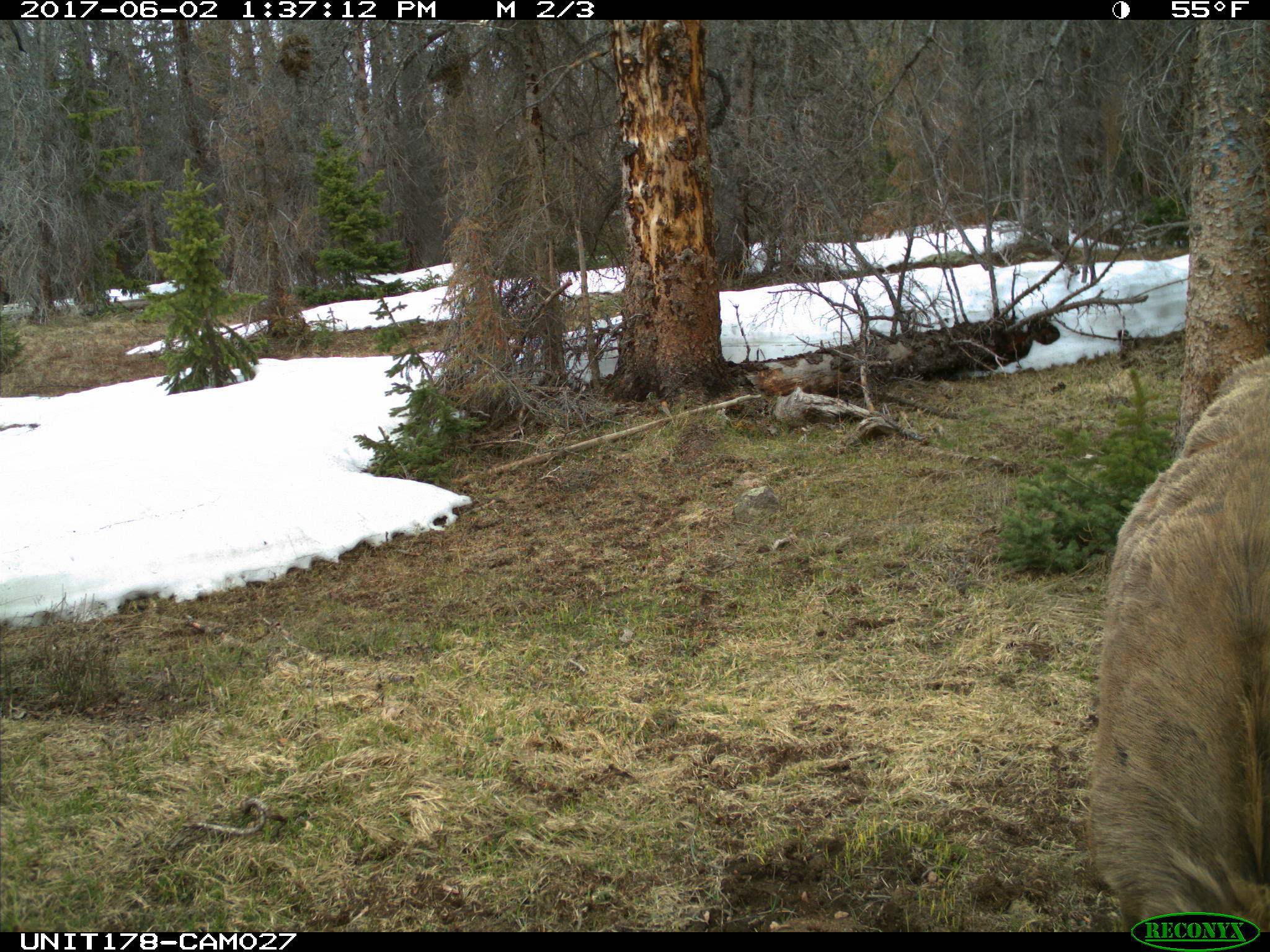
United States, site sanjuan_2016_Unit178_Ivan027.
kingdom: Animalia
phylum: Chordata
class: Mammalia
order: Artiodactyla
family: Cervidae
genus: Cervus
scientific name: Cervus elaphus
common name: red deer